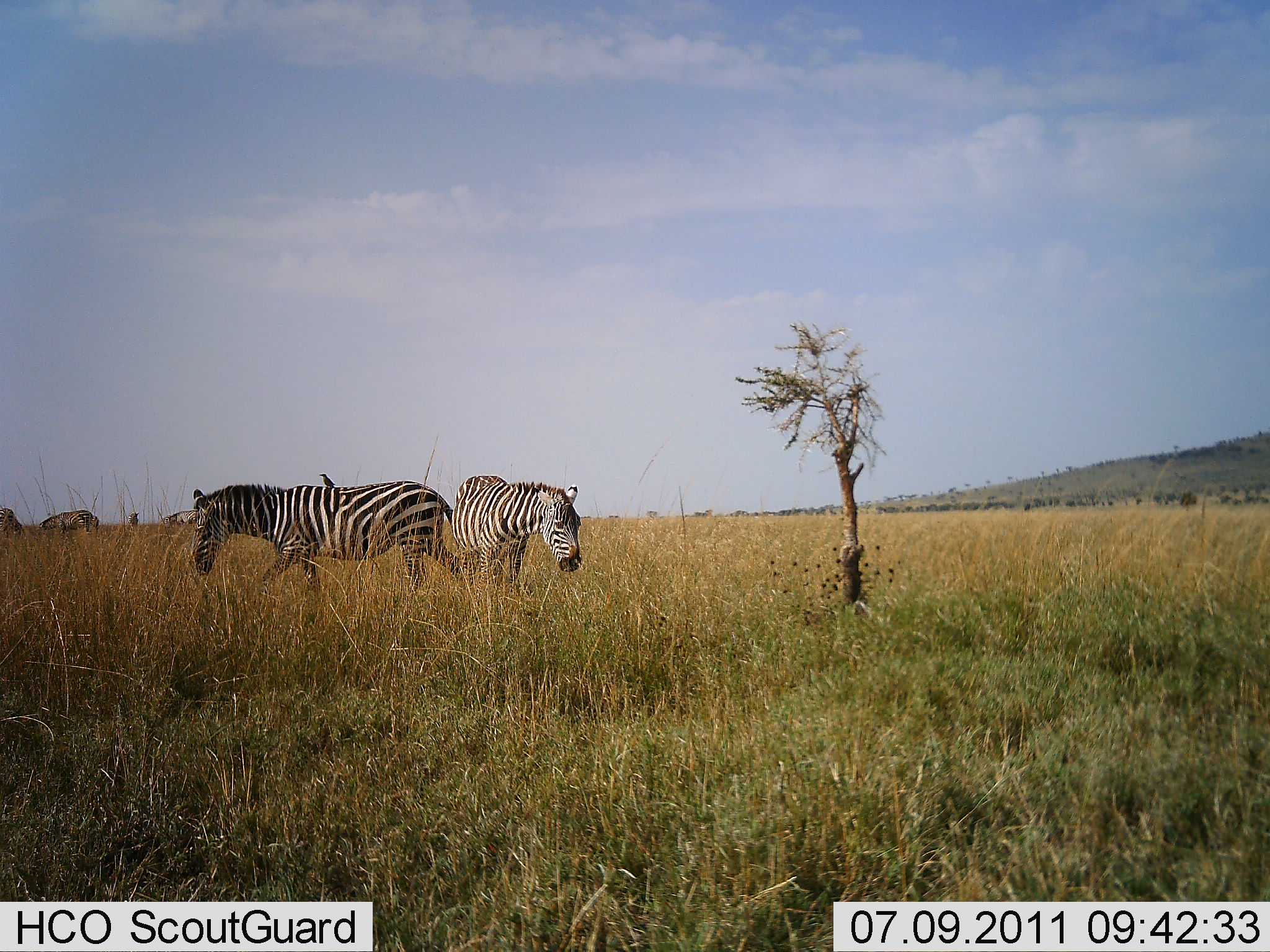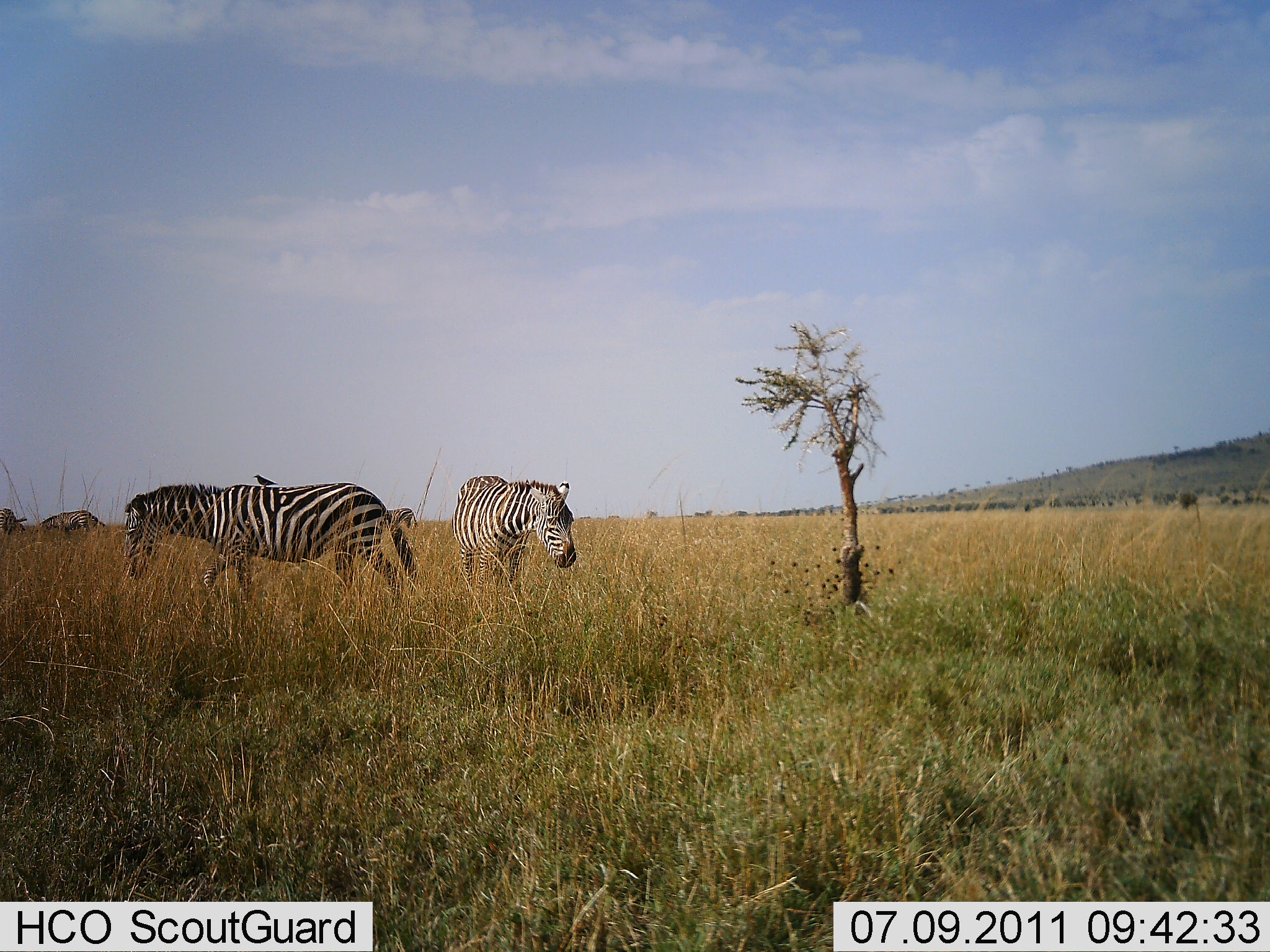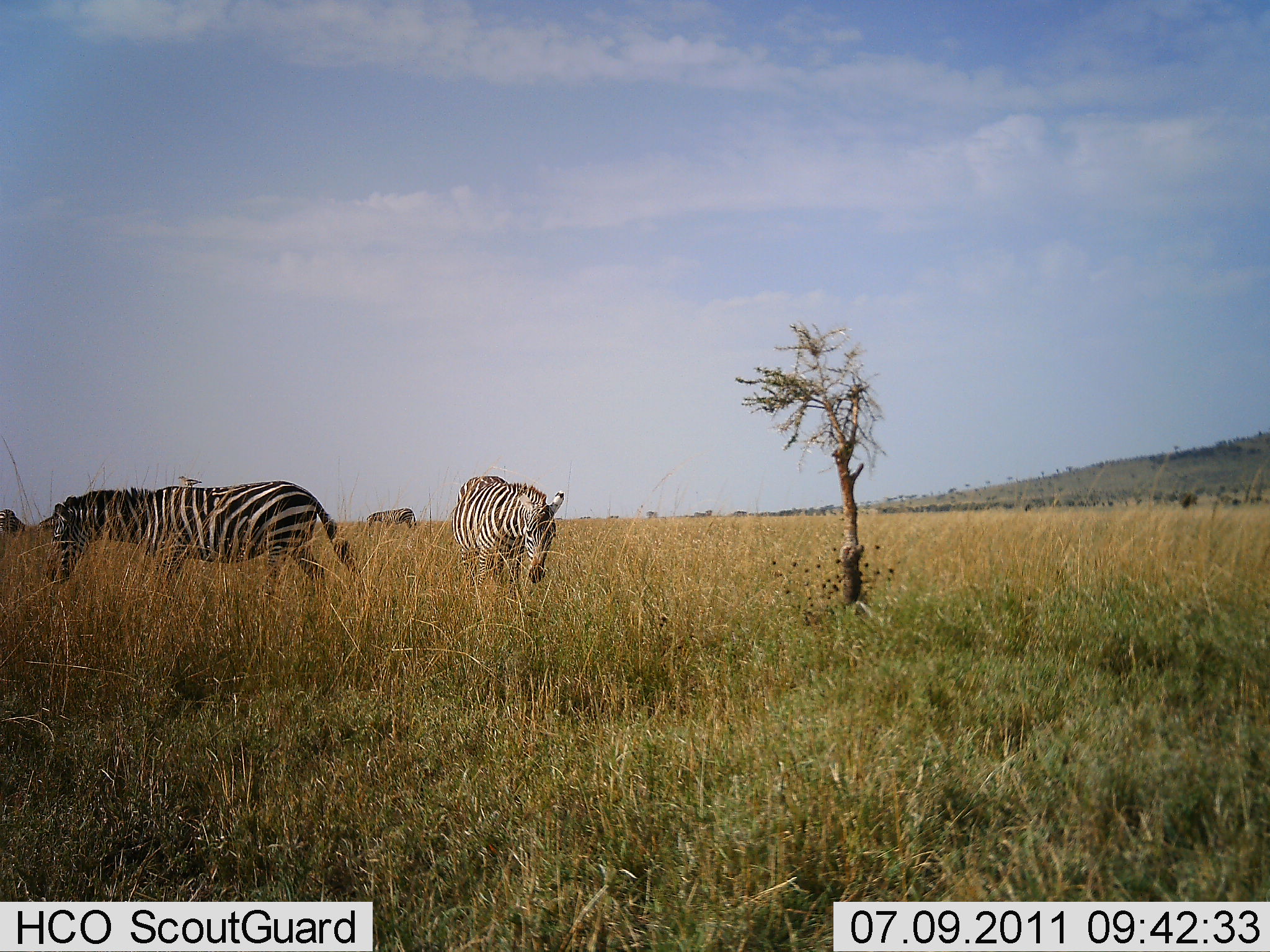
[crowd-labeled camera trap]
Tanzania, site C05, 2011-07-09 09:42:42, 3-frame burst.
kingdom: Animalia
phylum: Chordata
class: Mammalia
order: Perissodactyla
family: Equidae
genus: Equus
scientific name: Equus quagga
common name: plains zebra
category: zebra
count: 3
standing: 38%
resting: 5%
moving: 81%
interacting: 0%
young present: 0%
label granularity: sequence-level